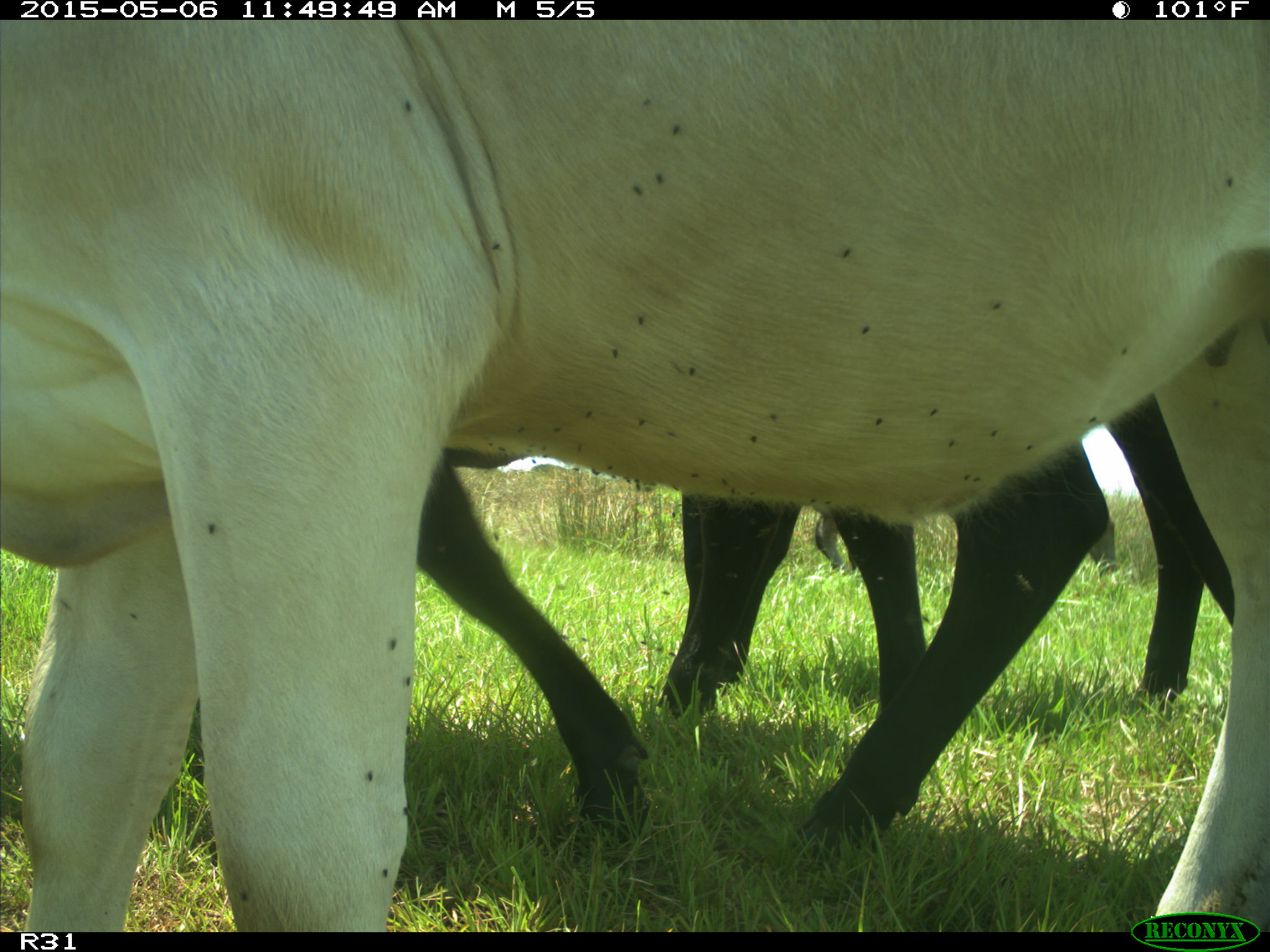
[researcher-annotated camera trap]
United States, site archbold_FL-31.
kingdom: Animalia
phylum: Chordata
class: Mammalia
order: Artiodactyla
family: Bovidae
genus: Bos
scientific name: Bos taurus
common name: domestic cow